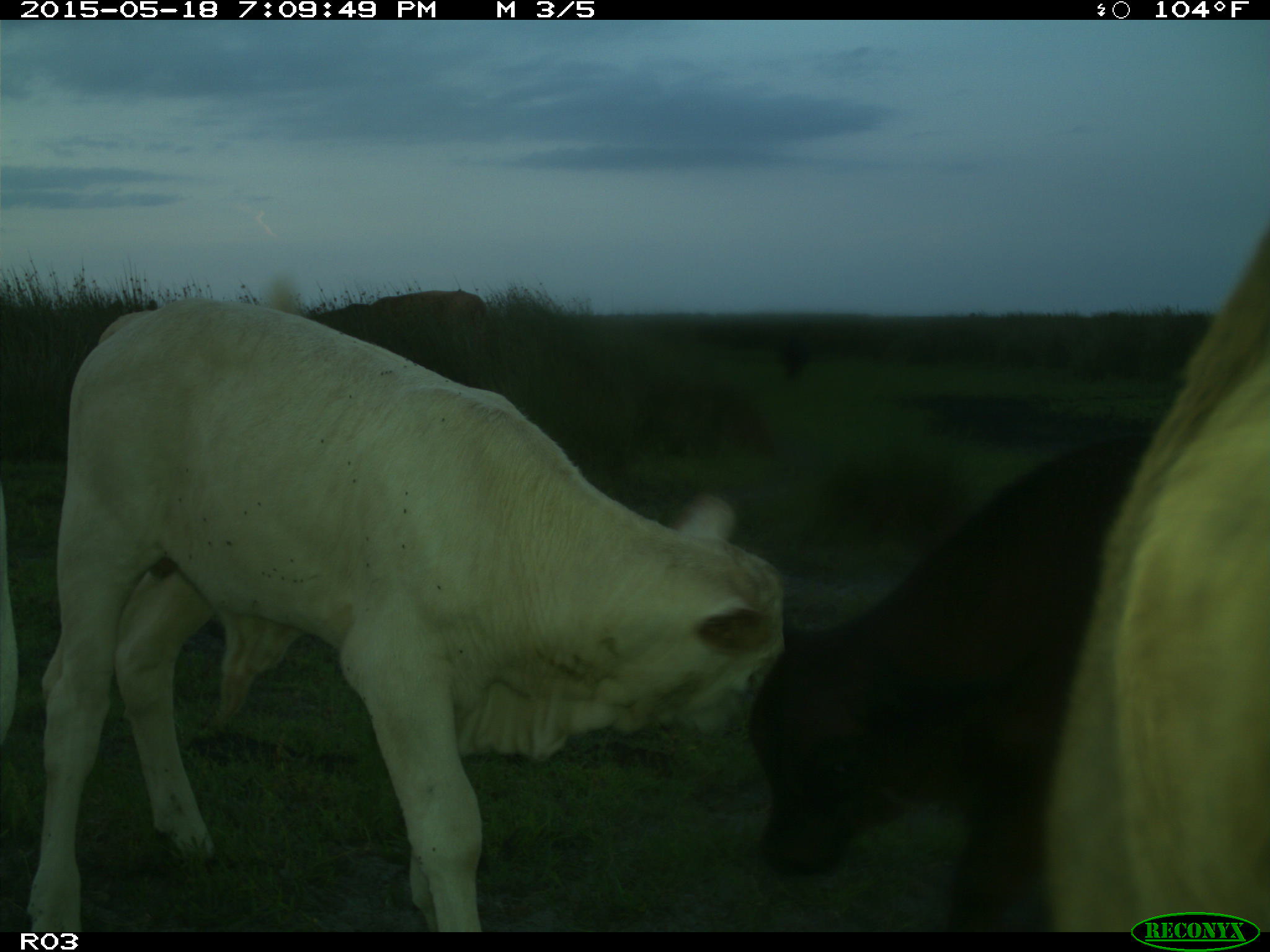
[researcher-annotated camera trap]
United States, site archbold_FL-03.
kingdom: Animalia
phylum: Chordata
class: Mammalia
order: Artiodactyla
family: Bovidae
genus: Bos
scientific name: Bos taurus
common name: domestic cow